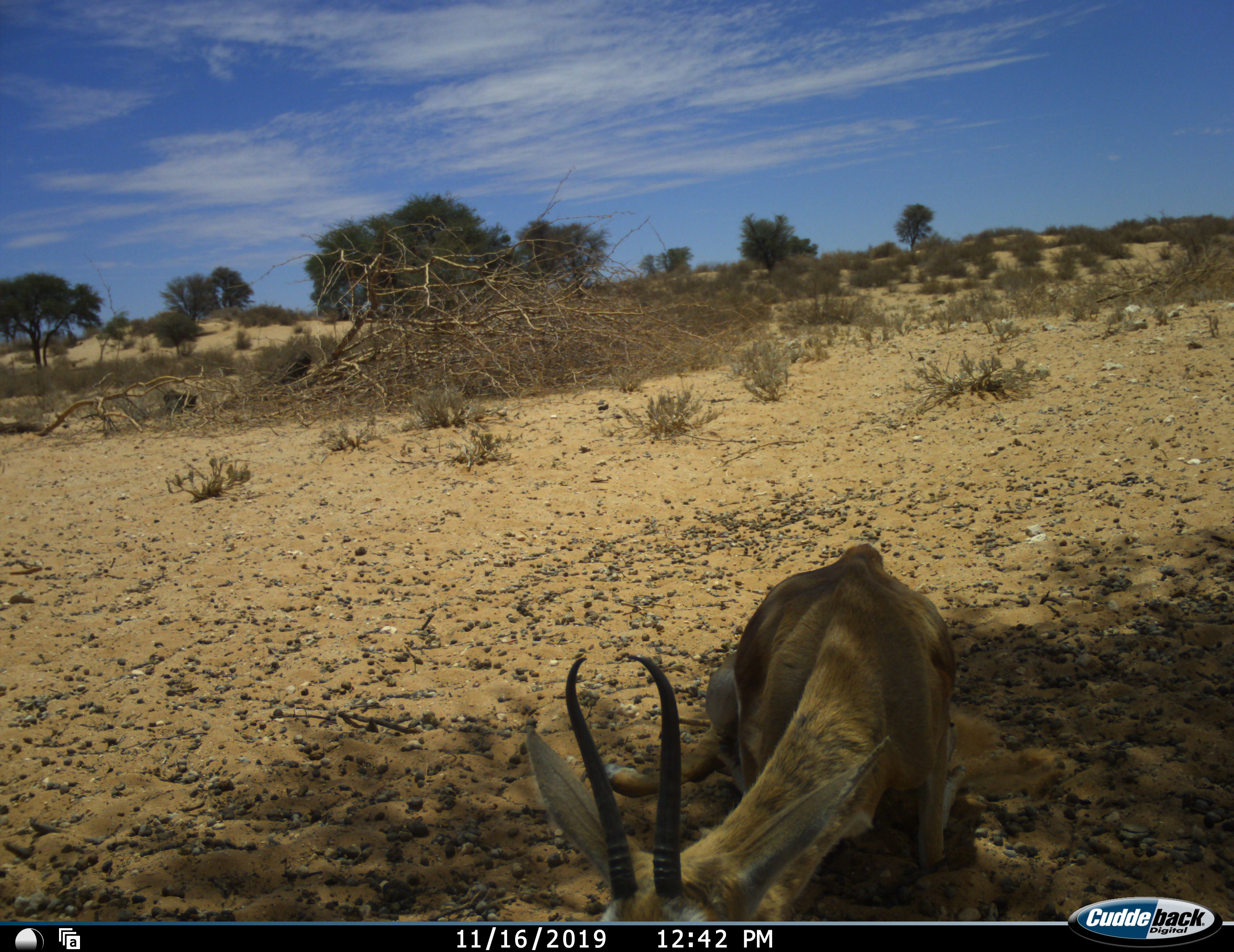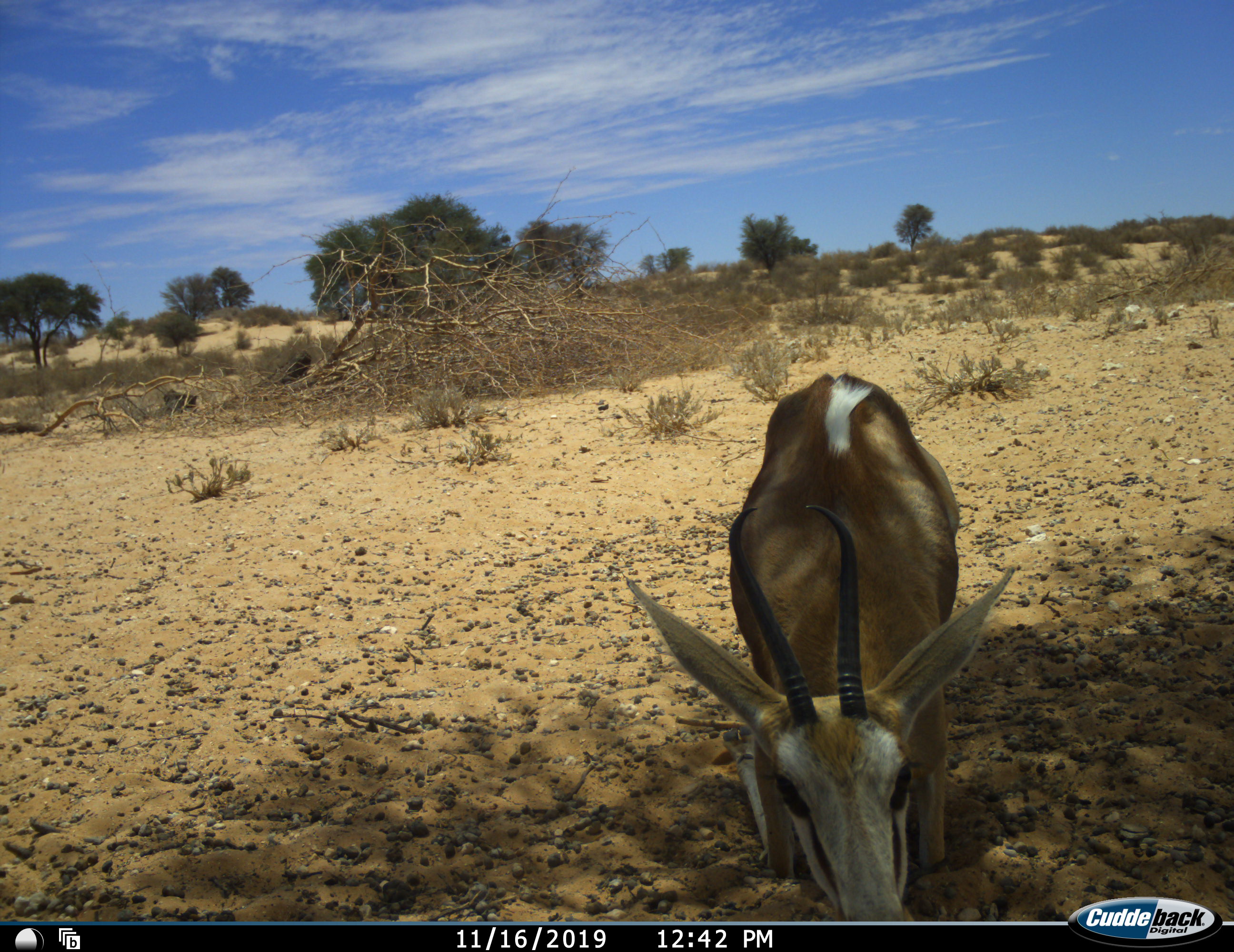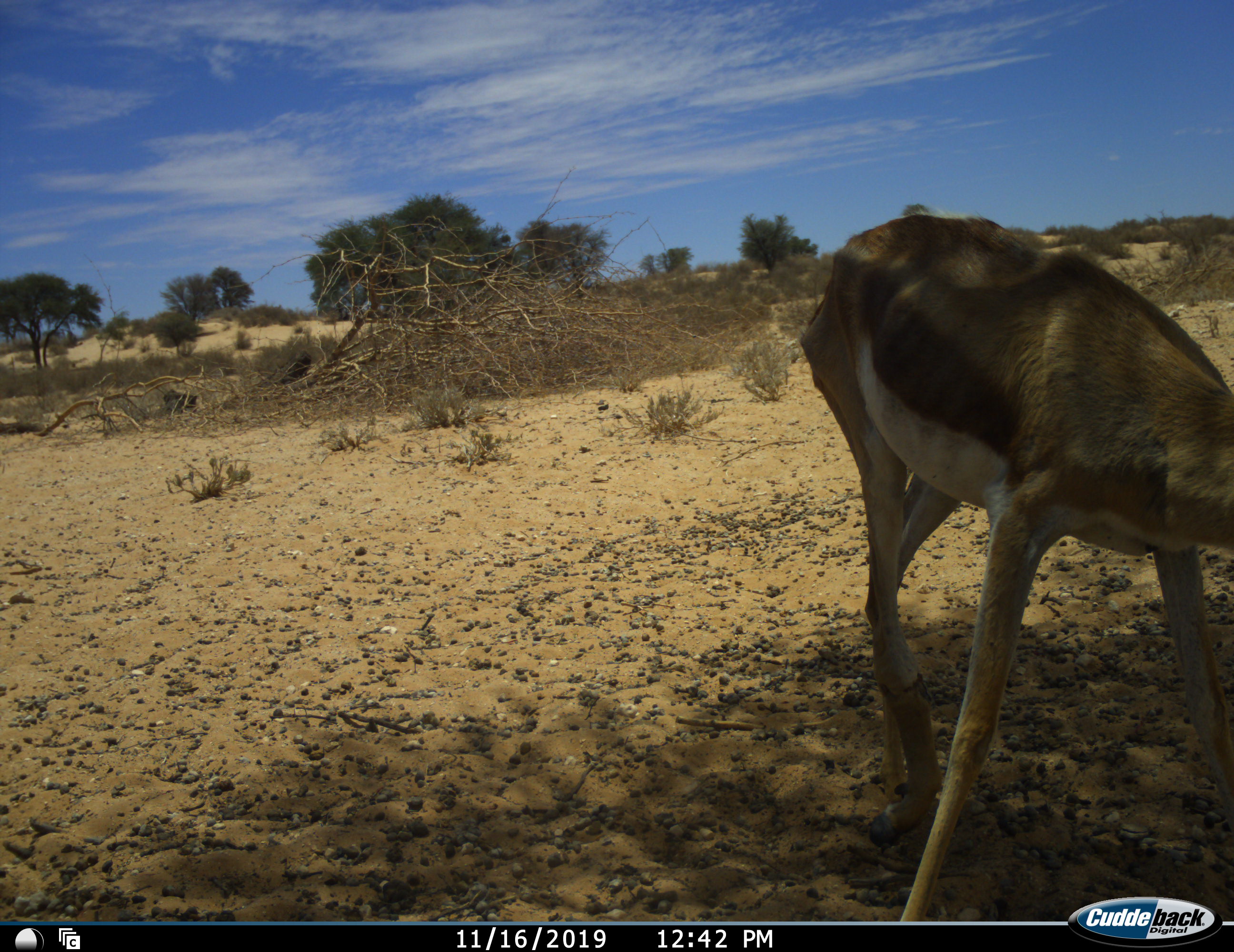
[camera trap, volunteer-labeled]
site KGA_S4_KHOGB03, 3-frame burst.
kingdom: Animalia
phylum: Chordata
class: Mammalia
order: Artiodactyla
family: Bovidae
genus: Antidorcas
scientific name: Antidorcas marsupialis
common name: springbok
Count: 1.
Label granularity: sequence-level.